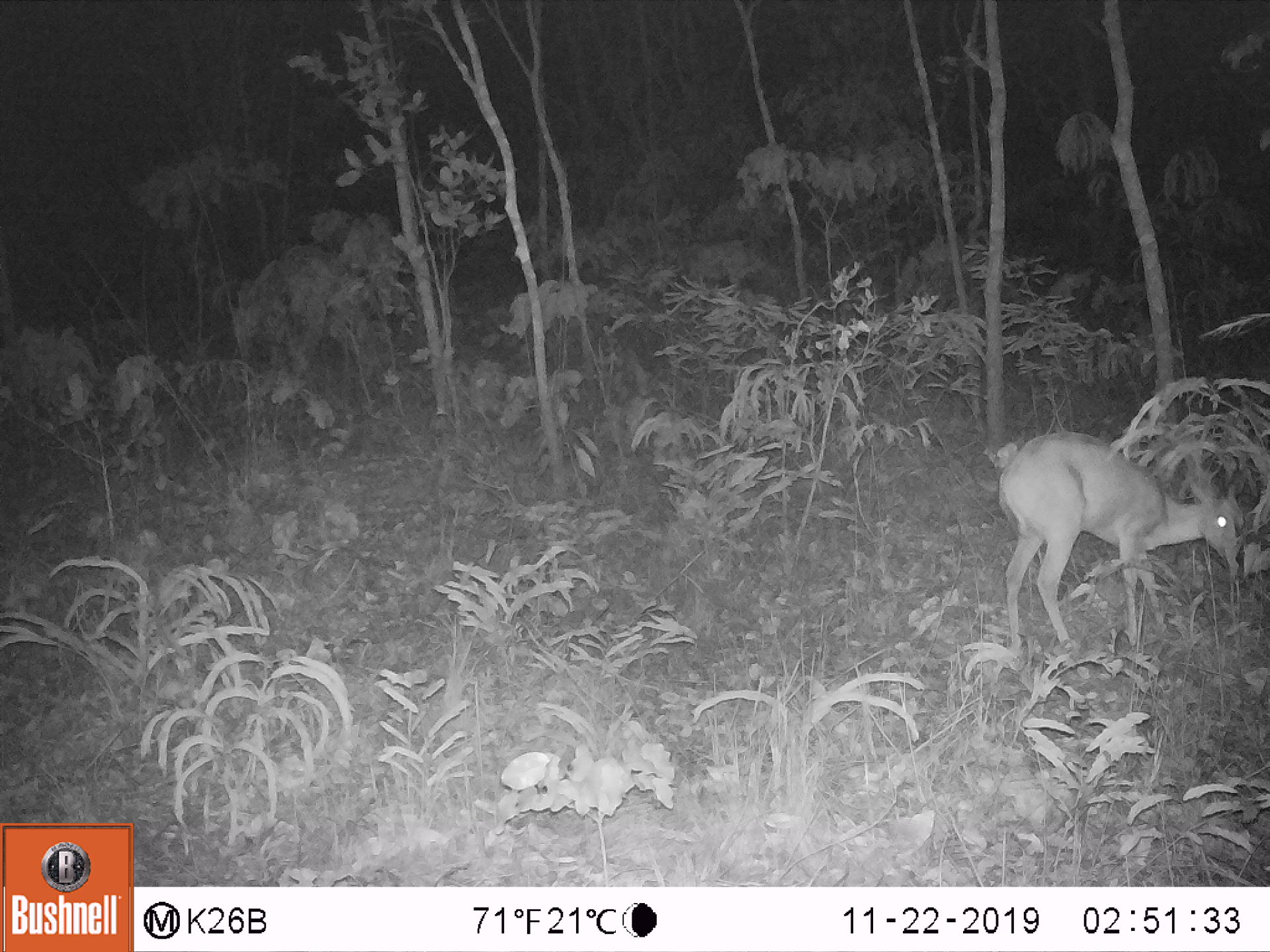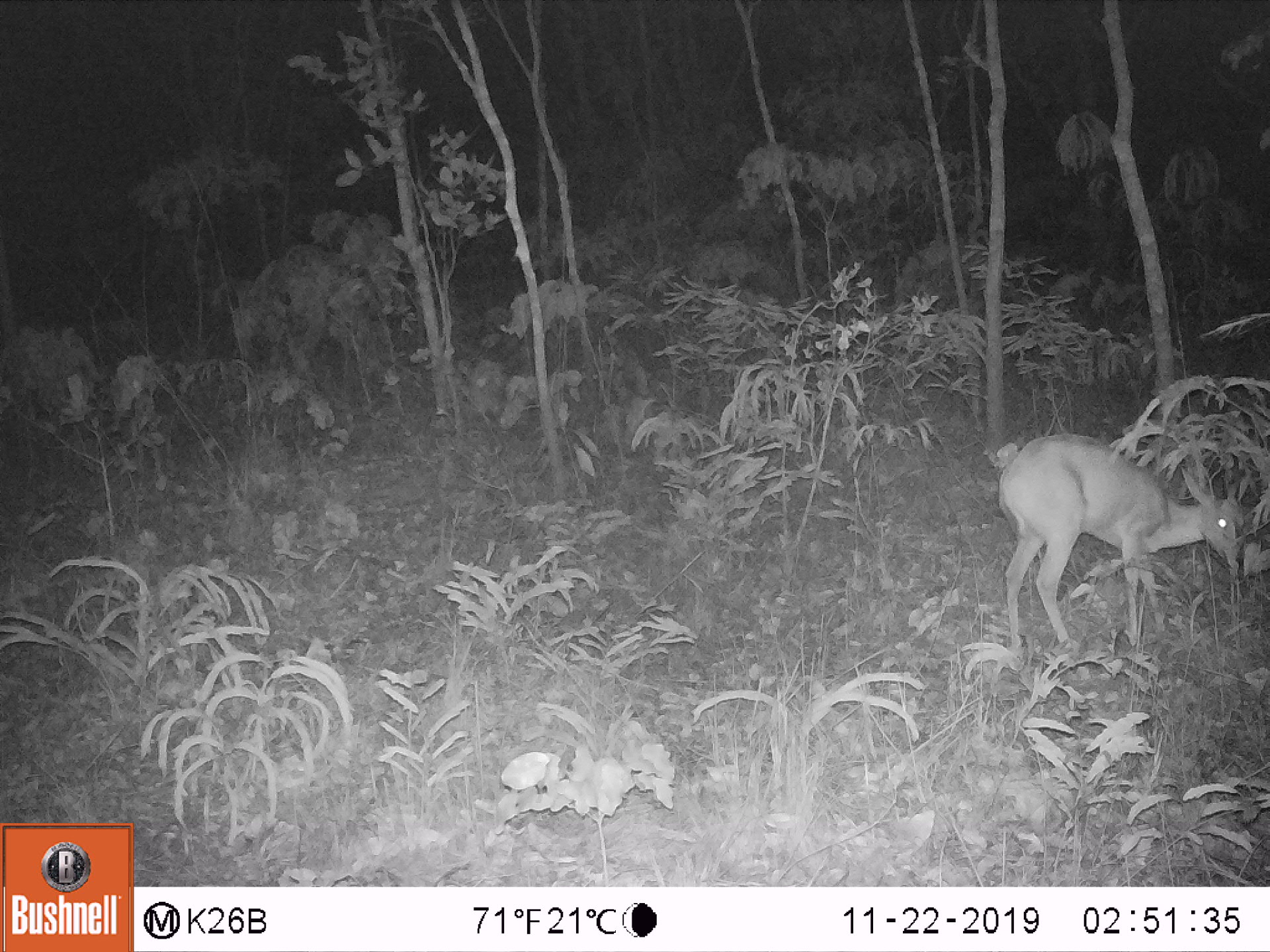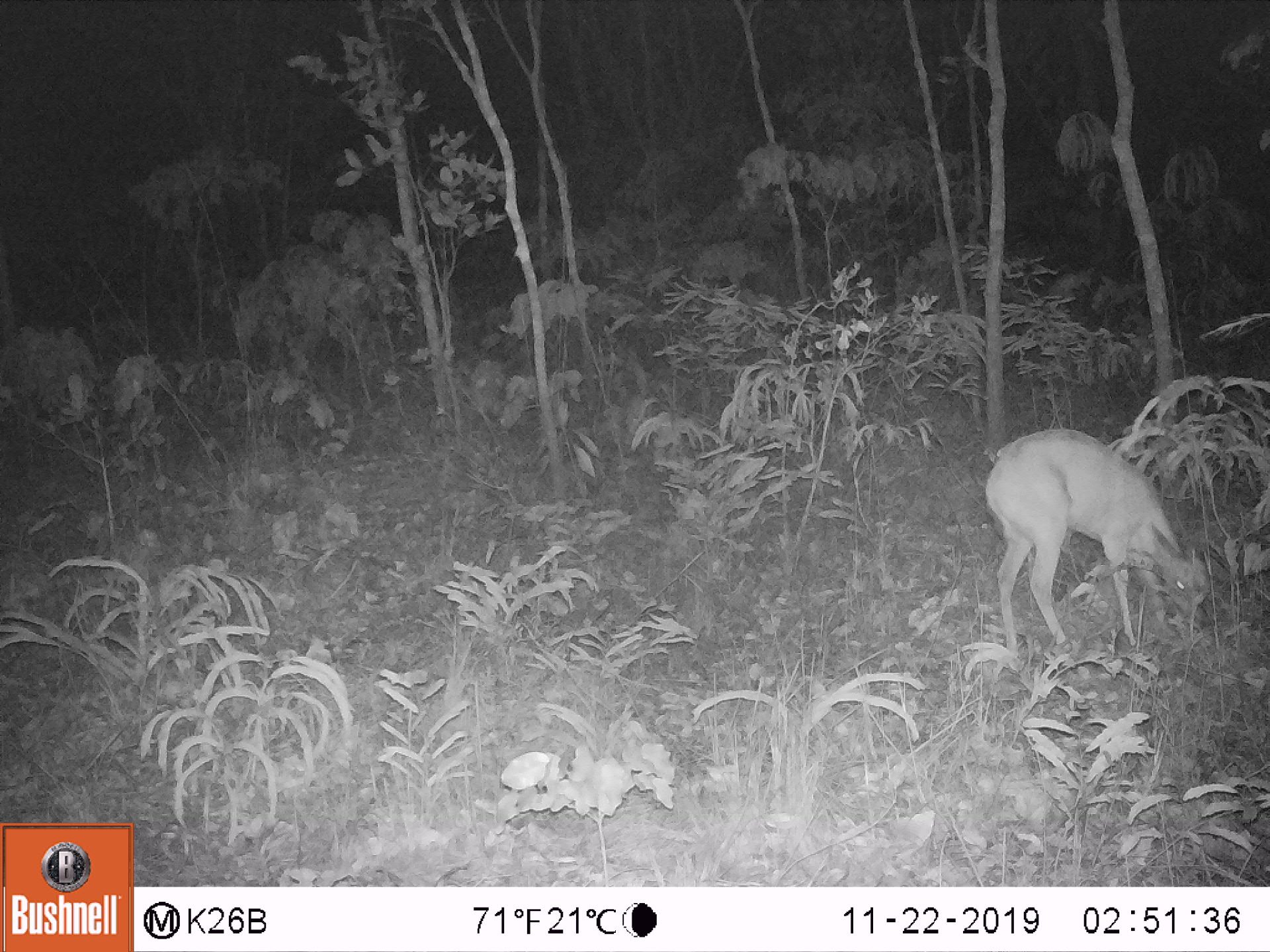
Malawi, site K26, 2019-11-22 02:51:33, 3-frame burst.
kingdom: Animalia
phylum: Chordata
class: Mammalia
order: Artiodactyla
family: Bovidae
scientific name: Antilopinae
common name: small antelope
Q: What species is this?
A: Small antelope (Antilopinae).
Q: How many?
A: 1.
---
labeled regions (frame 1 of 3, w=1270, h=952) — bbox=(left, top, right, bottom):
small antelope: bbox=(980, 425, 1250, 671)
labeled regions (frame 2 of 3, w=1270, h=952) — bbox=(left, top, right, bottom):
small antelope: bbox=(978, 425, 1261, 664)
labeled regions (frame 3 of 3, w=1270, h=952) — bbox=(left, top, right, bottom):
small antelope: bbox=(971, 418, 1228, 666)